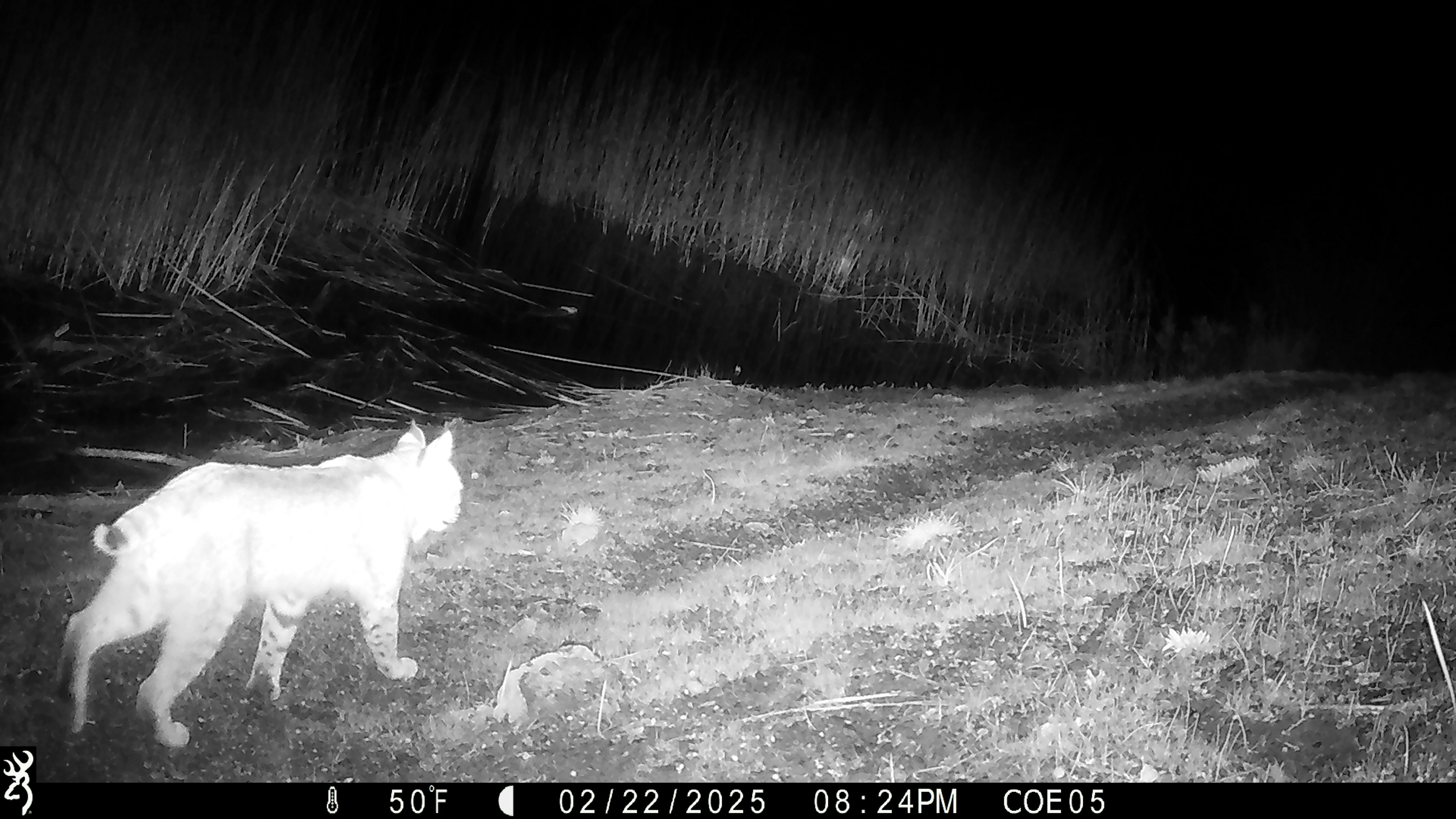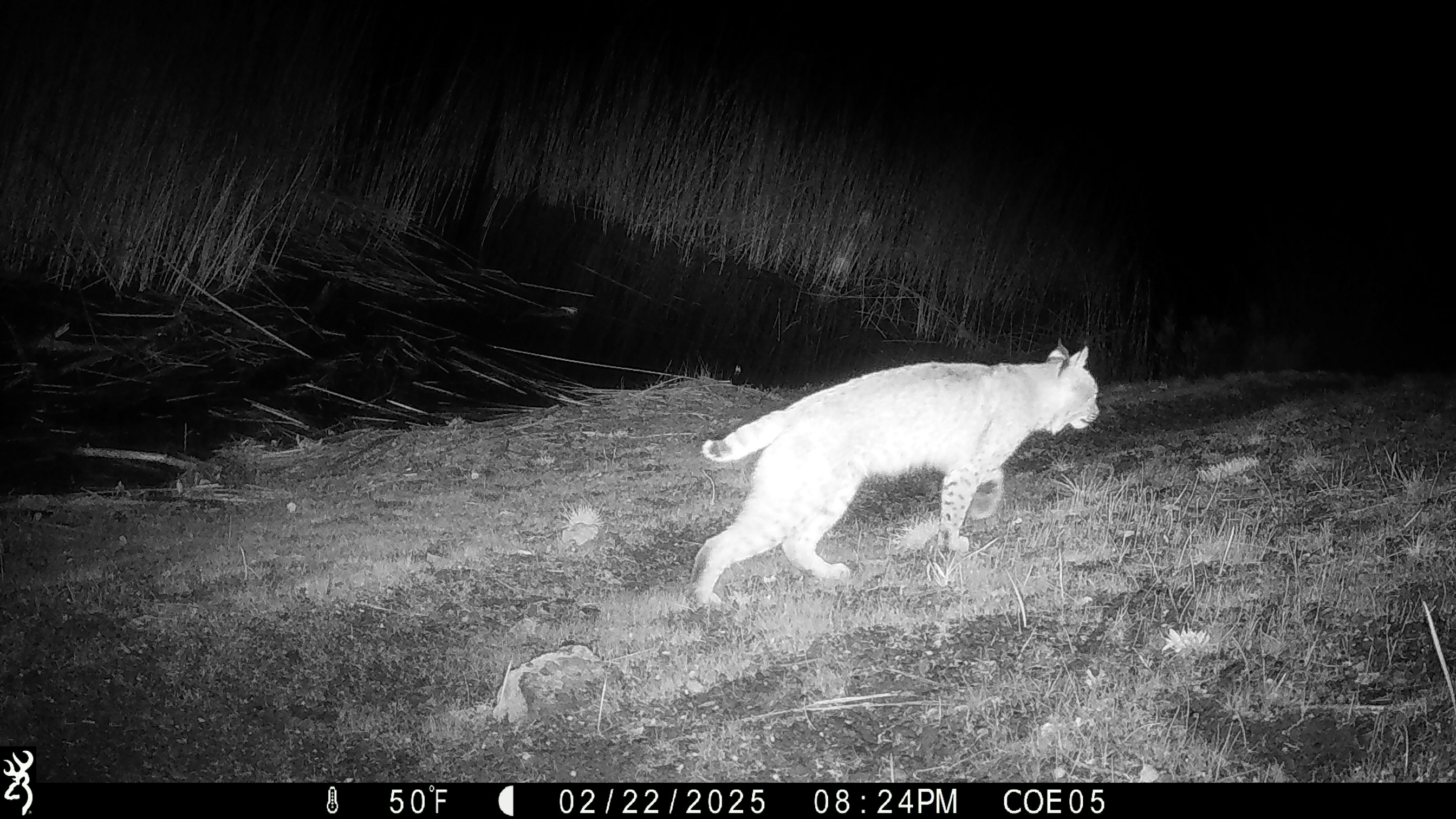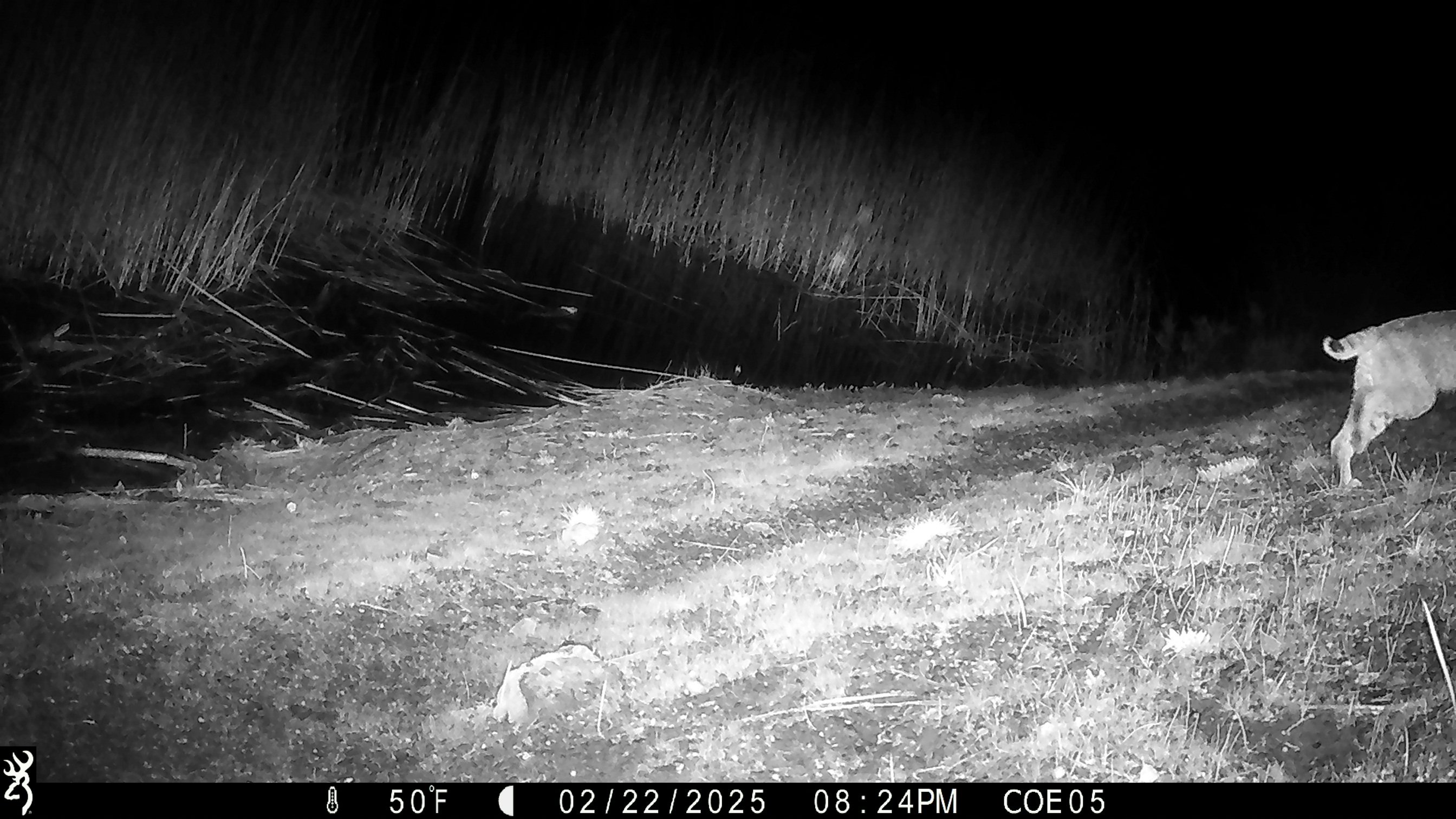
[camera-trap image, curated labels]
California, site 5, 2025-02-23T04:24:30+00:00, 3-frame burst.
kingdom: Animalia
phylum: Chordata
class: Mammalia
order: Carnivora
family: Felidae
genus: Lynx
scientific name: Lynx rufus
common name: bobcat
Bobcat (Lynx rufus).